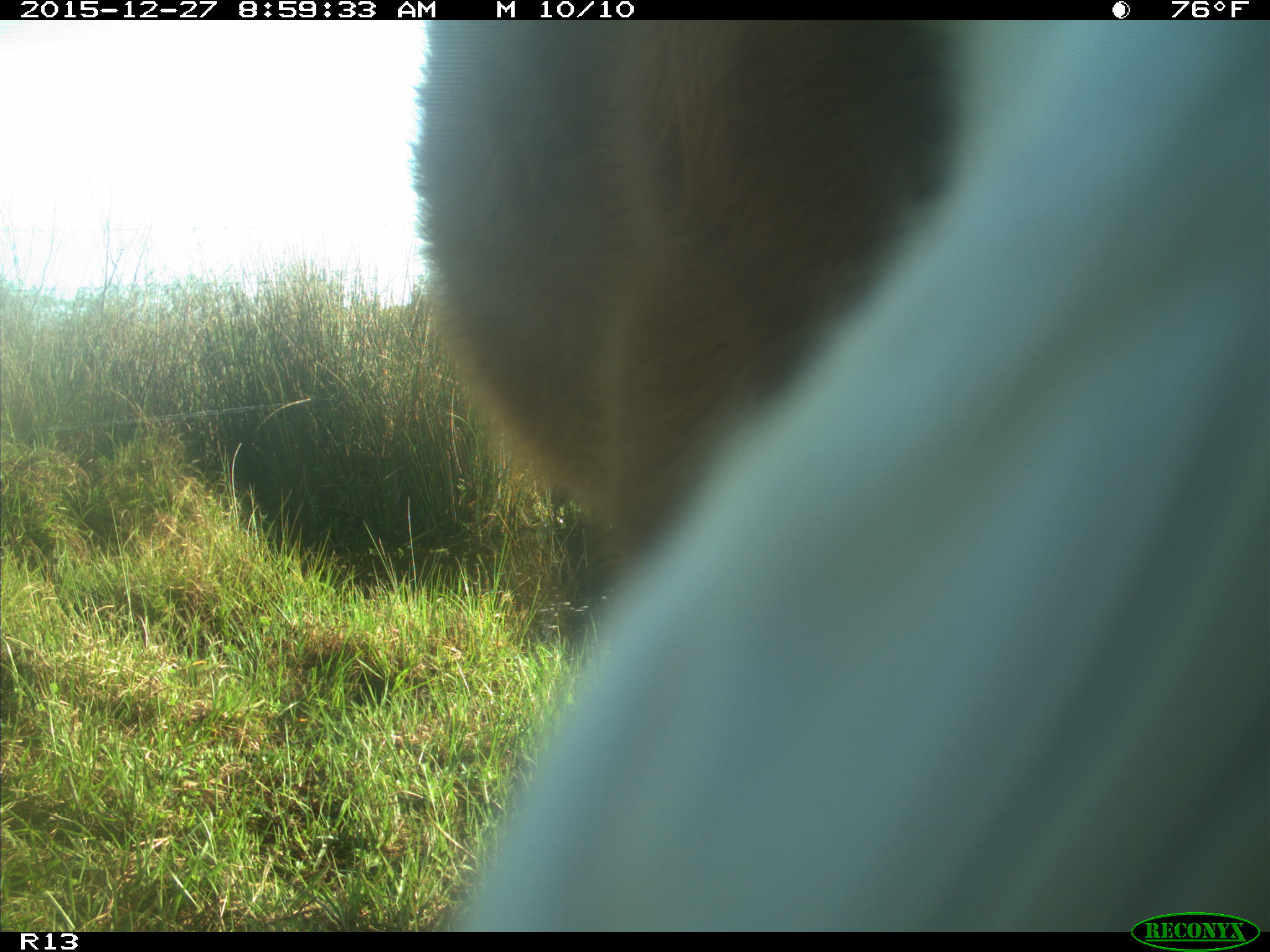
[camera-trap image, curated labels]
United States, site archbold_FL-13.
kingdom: Animalia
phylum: Chordata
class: Mammalia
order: Artiodactyla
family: Bovidae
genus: Bos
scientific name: Bos taurus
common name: domestic cow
Bos taurus (domestic cow).